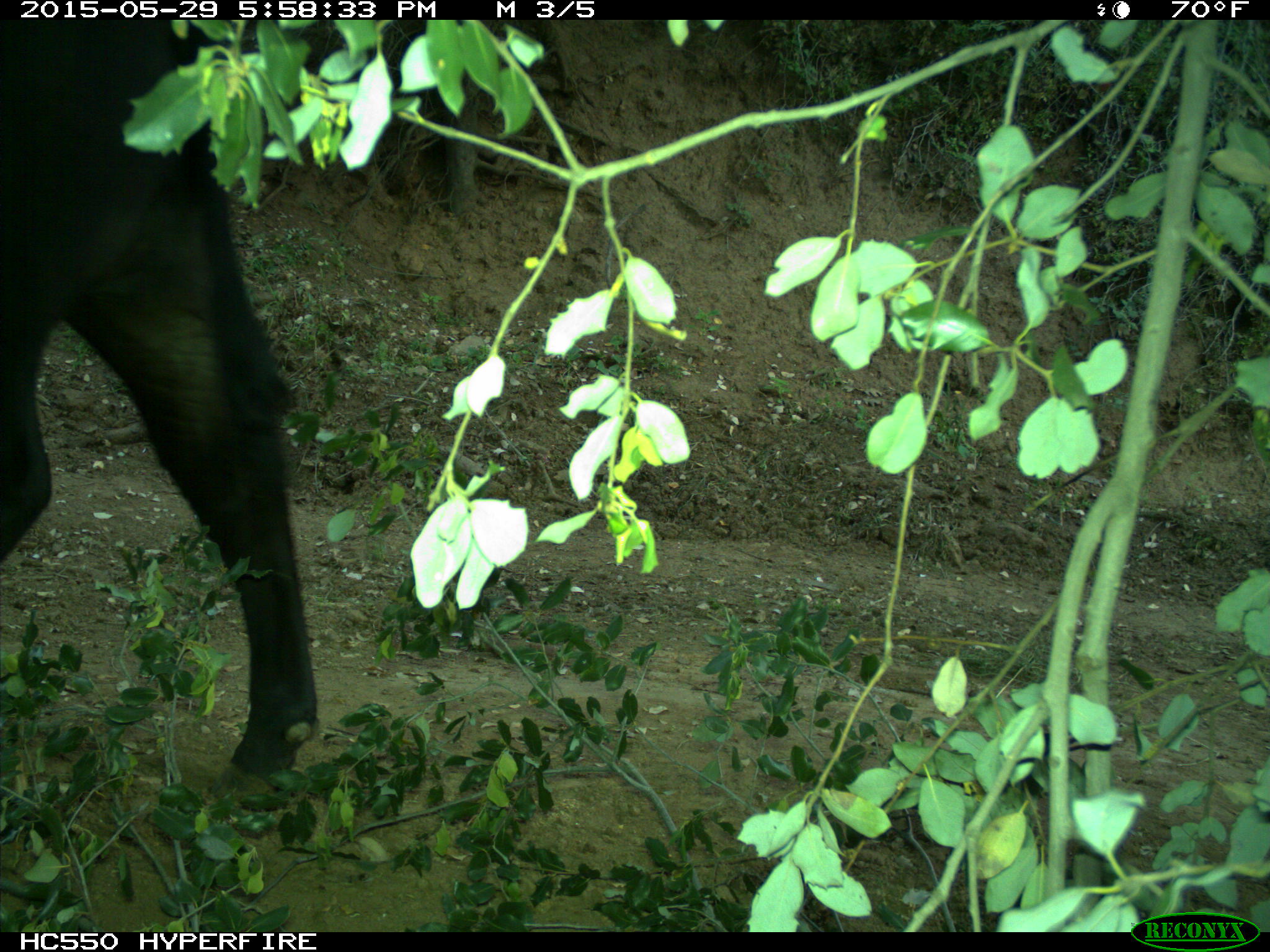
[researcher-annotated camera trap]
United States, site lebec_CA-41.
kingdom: Animalia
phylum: Chordata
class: Mammalia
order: Artiodactyla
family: Bovidae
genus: Bos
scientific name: Bos taurus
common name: domestic cow